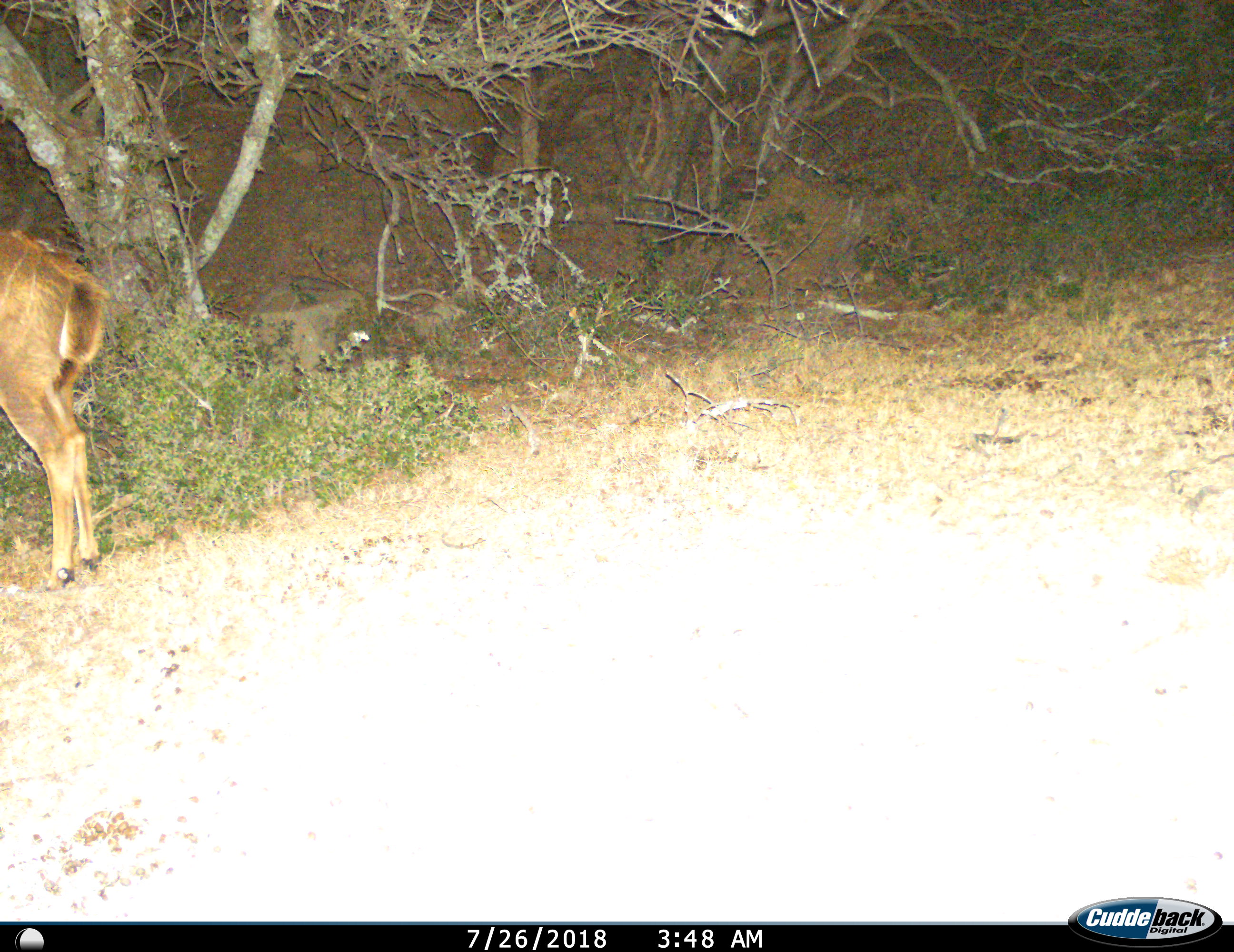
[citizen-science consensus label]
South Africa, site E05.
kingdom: Animalia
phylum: Chordata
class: Mammalia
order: Artiodactyla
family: Bovidae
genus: Tragelaphus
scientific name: Tragelaphus strepsiceros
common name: greater kudu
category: kudu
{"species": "kudu (greater kudu) (Tragelaphus strepsiceros)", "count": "1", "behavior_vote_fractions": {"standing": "100%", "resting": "0%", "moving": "0%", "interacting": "0%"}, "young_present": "0%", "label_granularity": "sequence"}